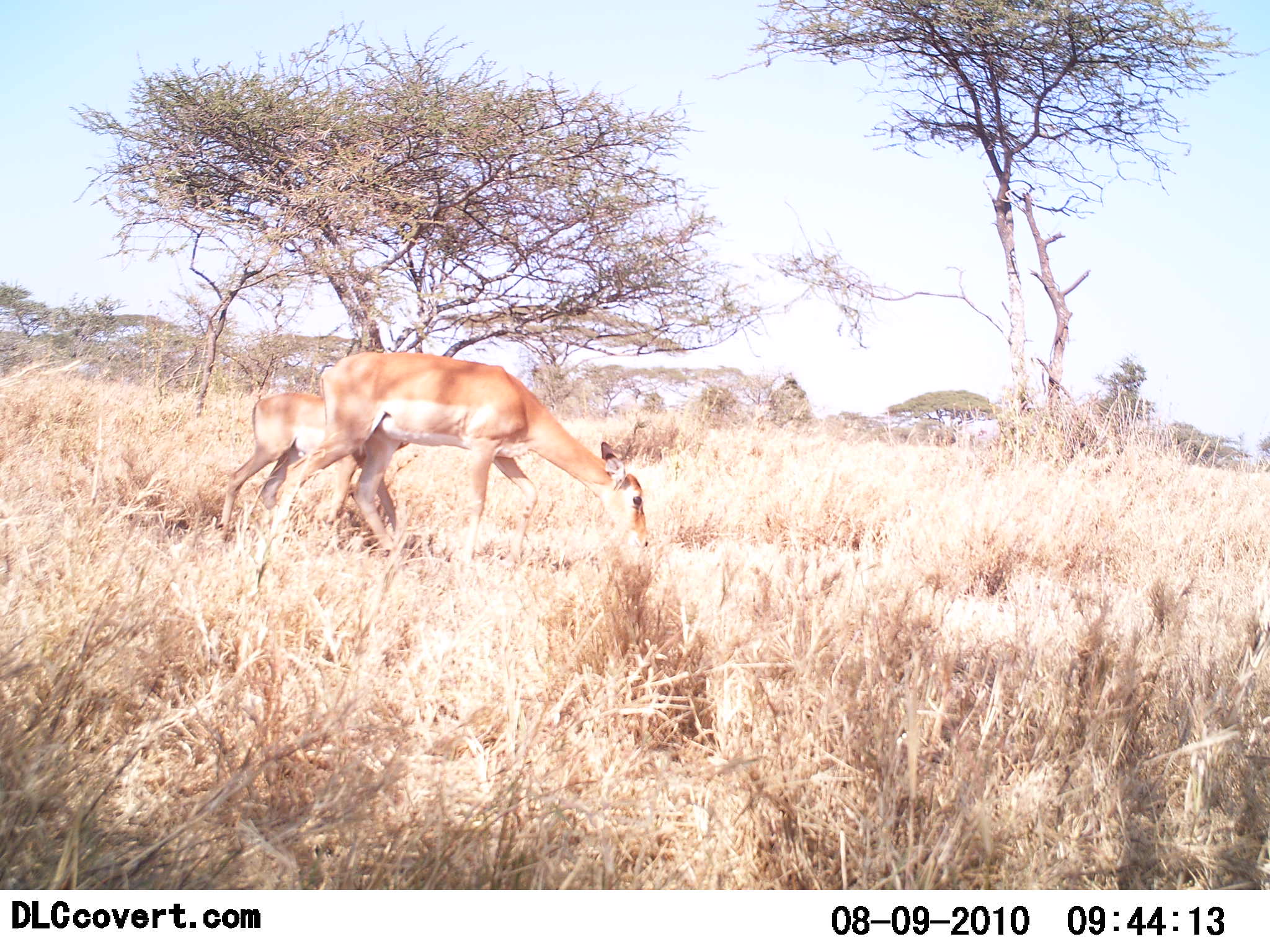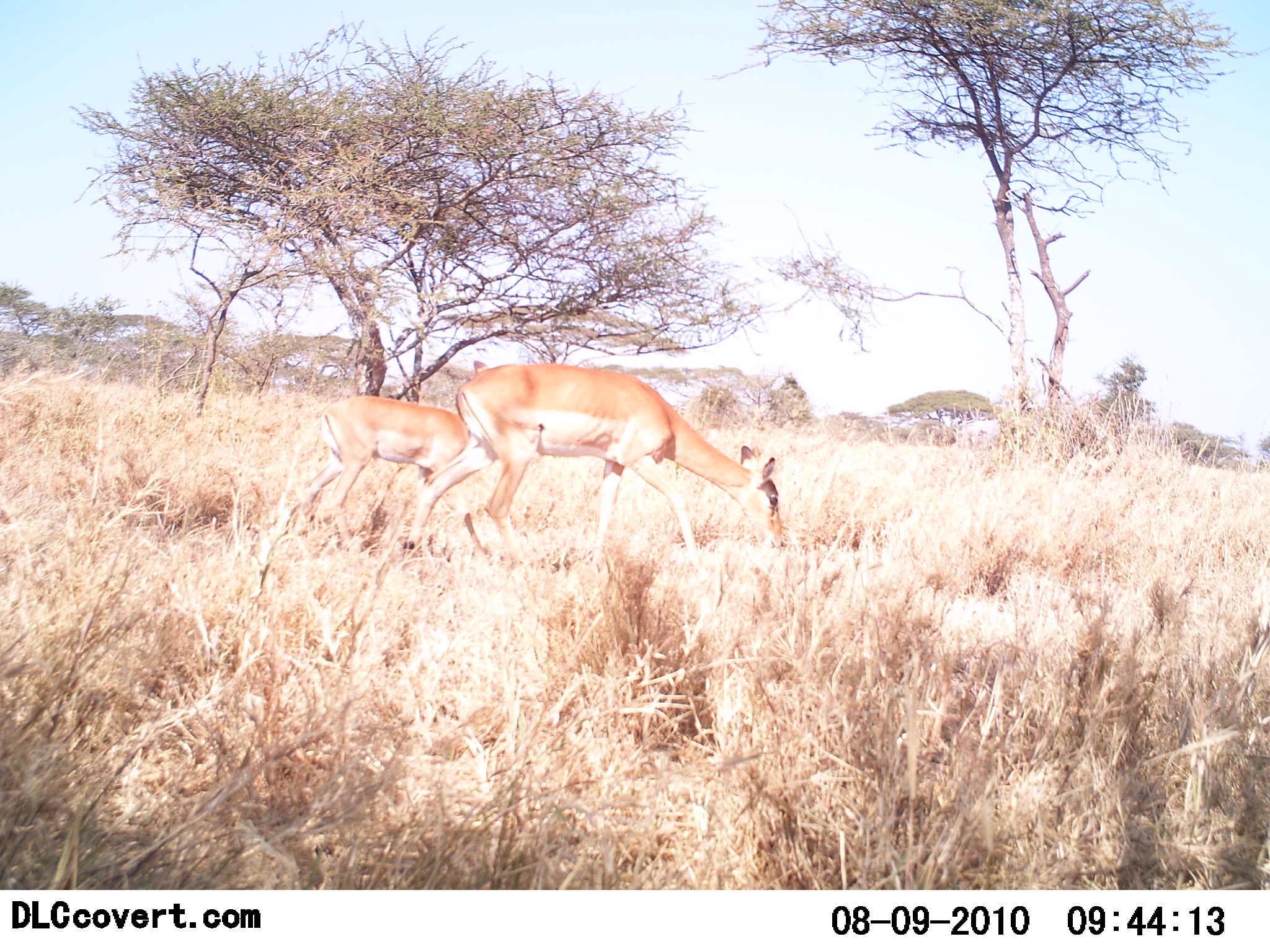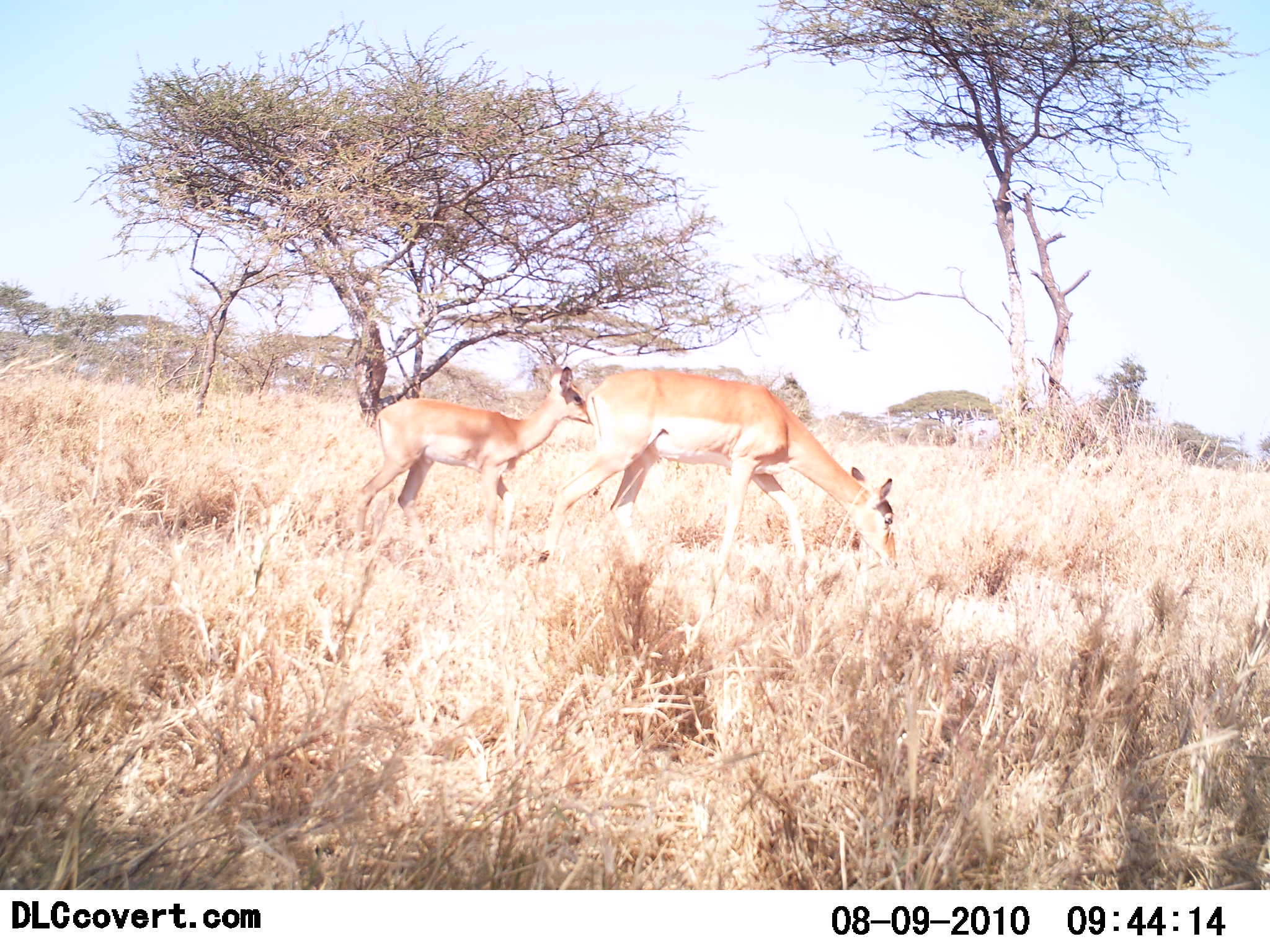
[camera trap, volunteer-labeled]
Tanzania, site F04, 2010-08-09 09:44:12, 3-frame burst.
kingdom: Animalia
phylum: Chordata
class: Mammalia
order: Artiodactyla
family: Bovidae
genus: Aepyceros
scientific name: Aepyceros melampus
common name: impala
Impala (Aepyceros melampus), count 2. Behavior (volunteer vote fractions): standing 8%, resting 0%, moving 77%, interacting 0%. Young present (vote fraction): 85%. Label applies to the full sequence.